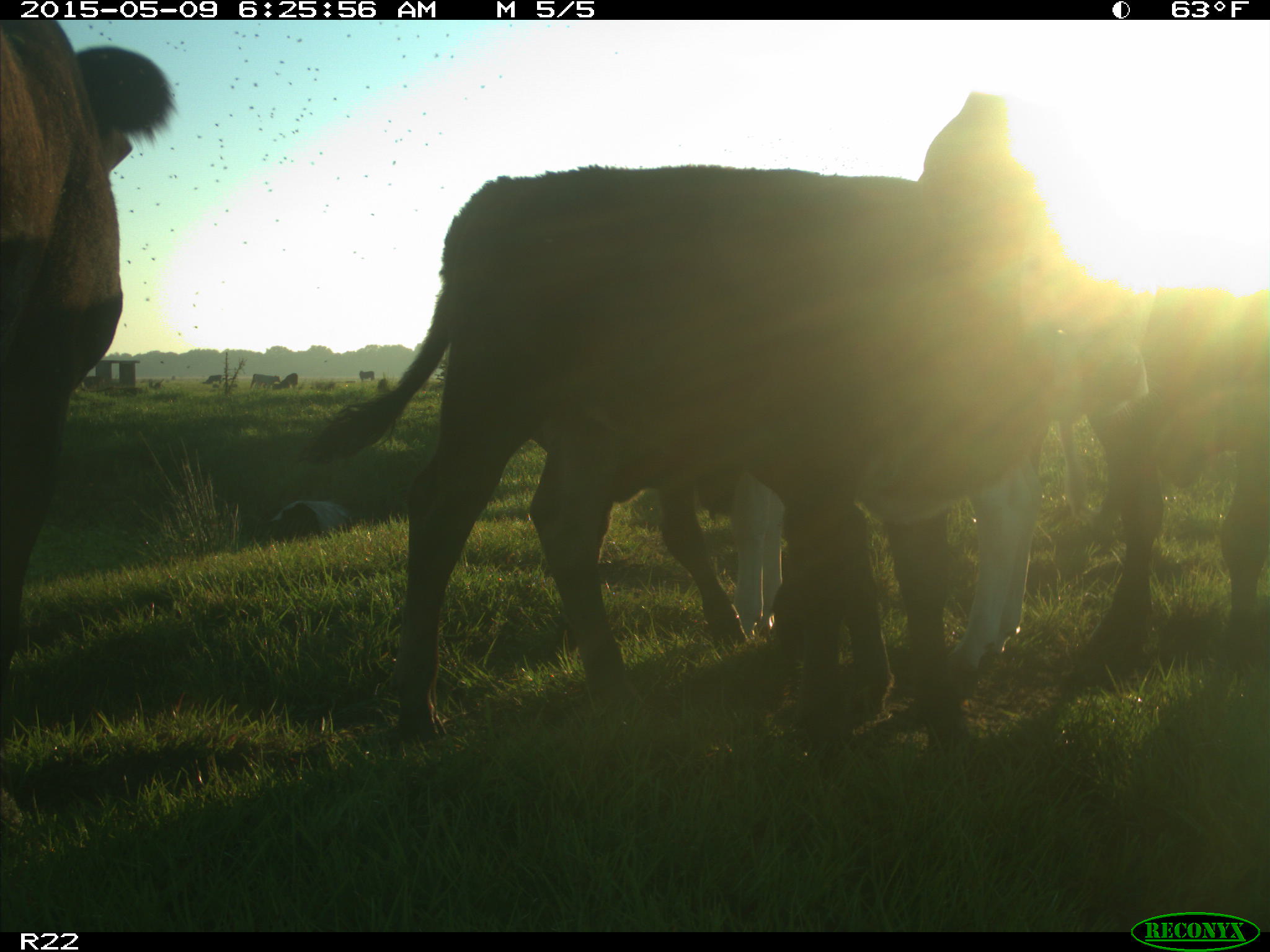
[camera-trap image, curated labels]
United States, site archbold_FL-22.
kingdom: Animalia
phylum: Chordata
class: Mammalia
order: Artiodactyla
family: Bovidae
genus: Bos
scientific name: Bos taurus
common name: domestic cow